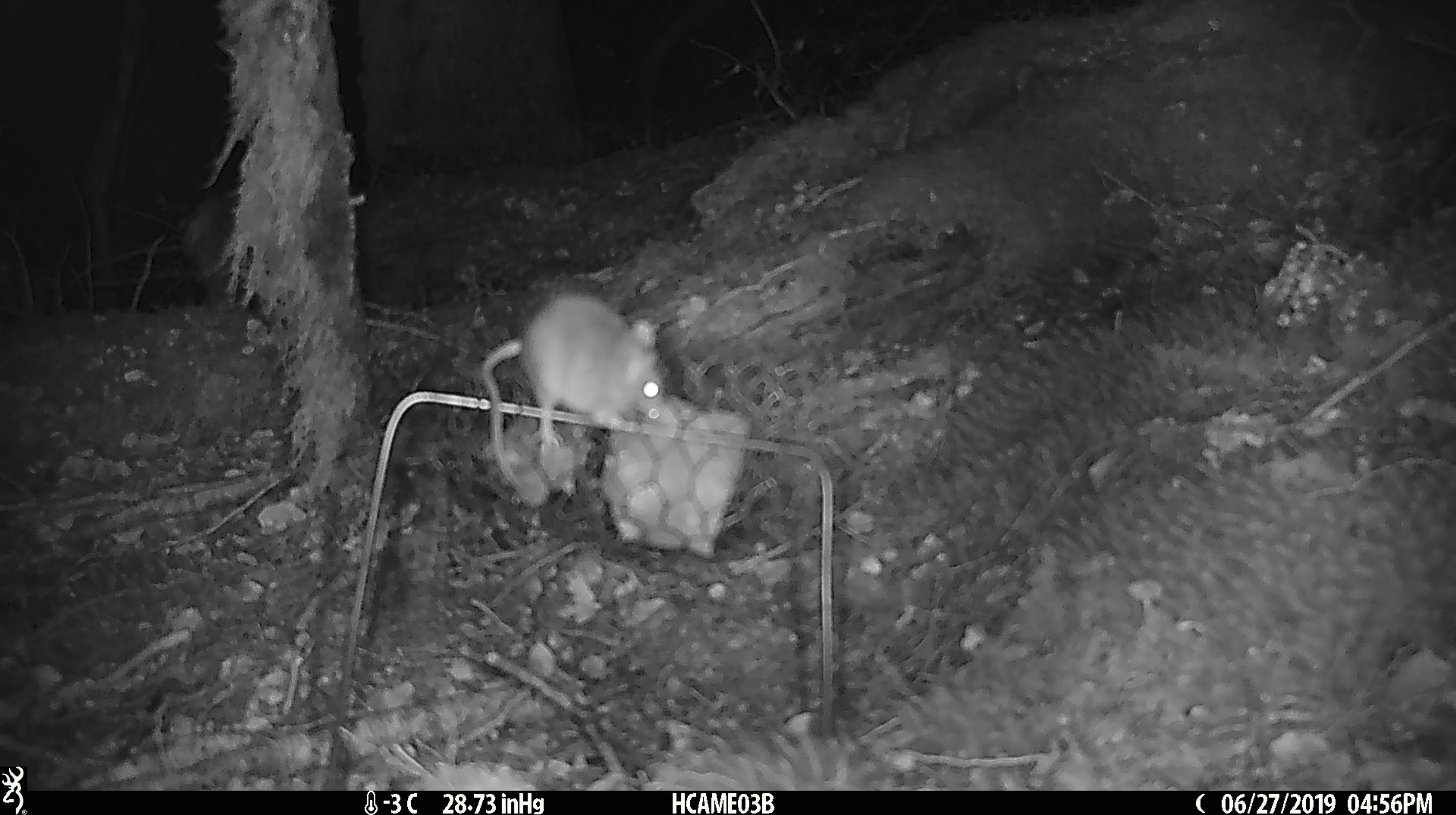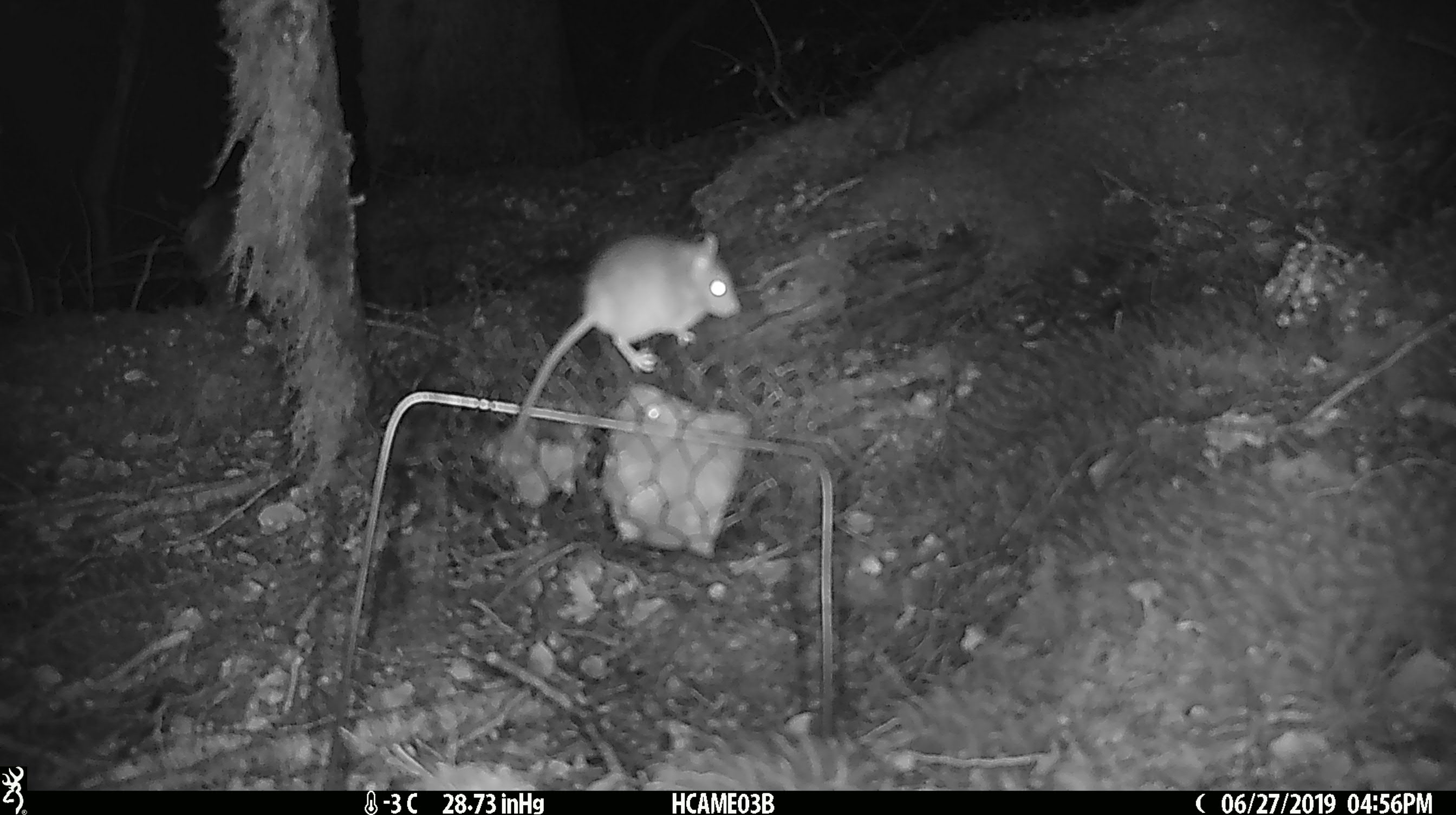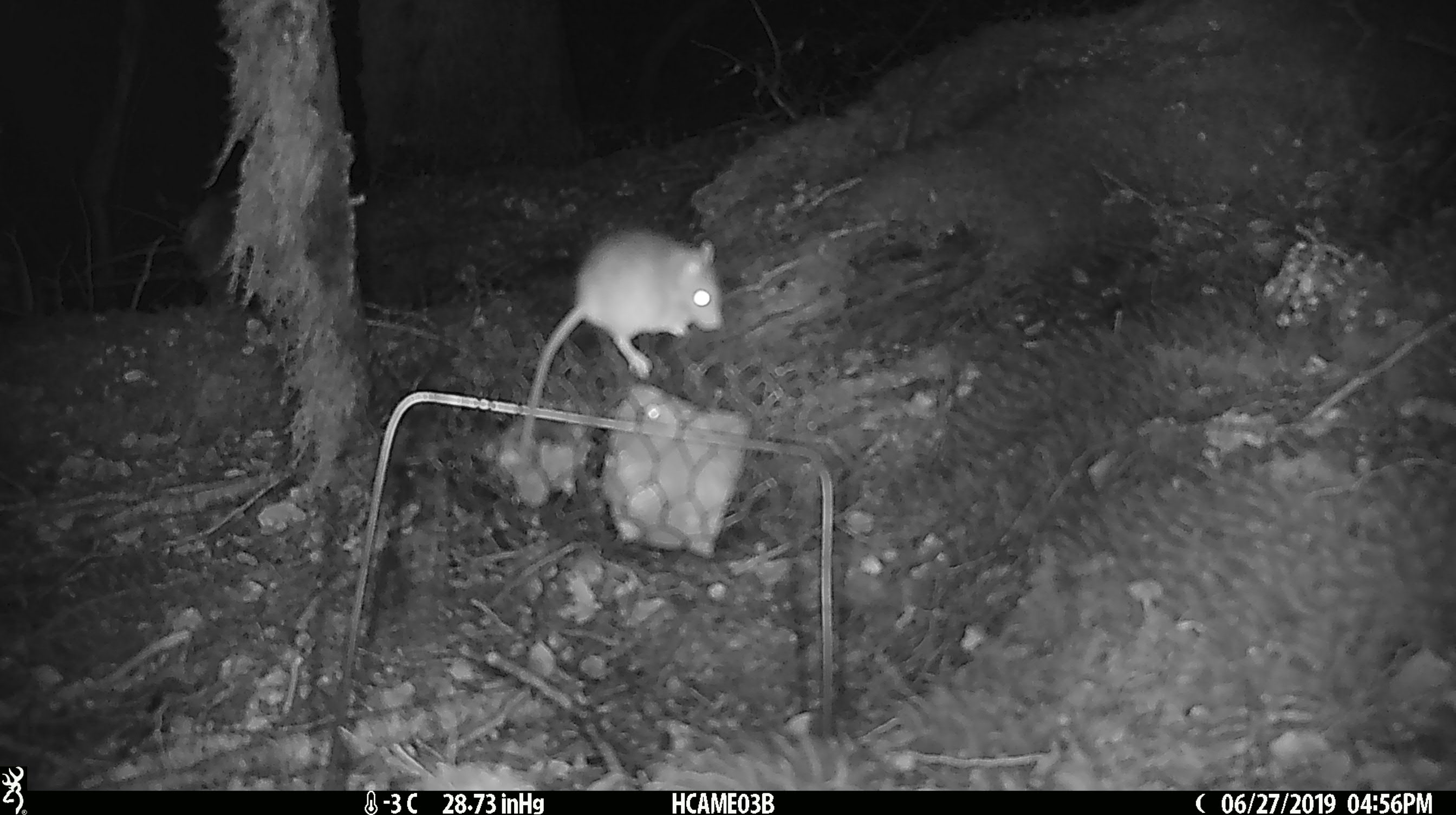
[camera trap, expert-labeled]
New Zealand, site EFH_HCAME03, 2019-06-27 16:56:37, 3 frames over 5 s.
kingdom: Animalia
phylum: Chordata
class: Mammalia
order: Rodentia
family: Muridae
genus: Mus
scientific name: Mus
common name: mouse